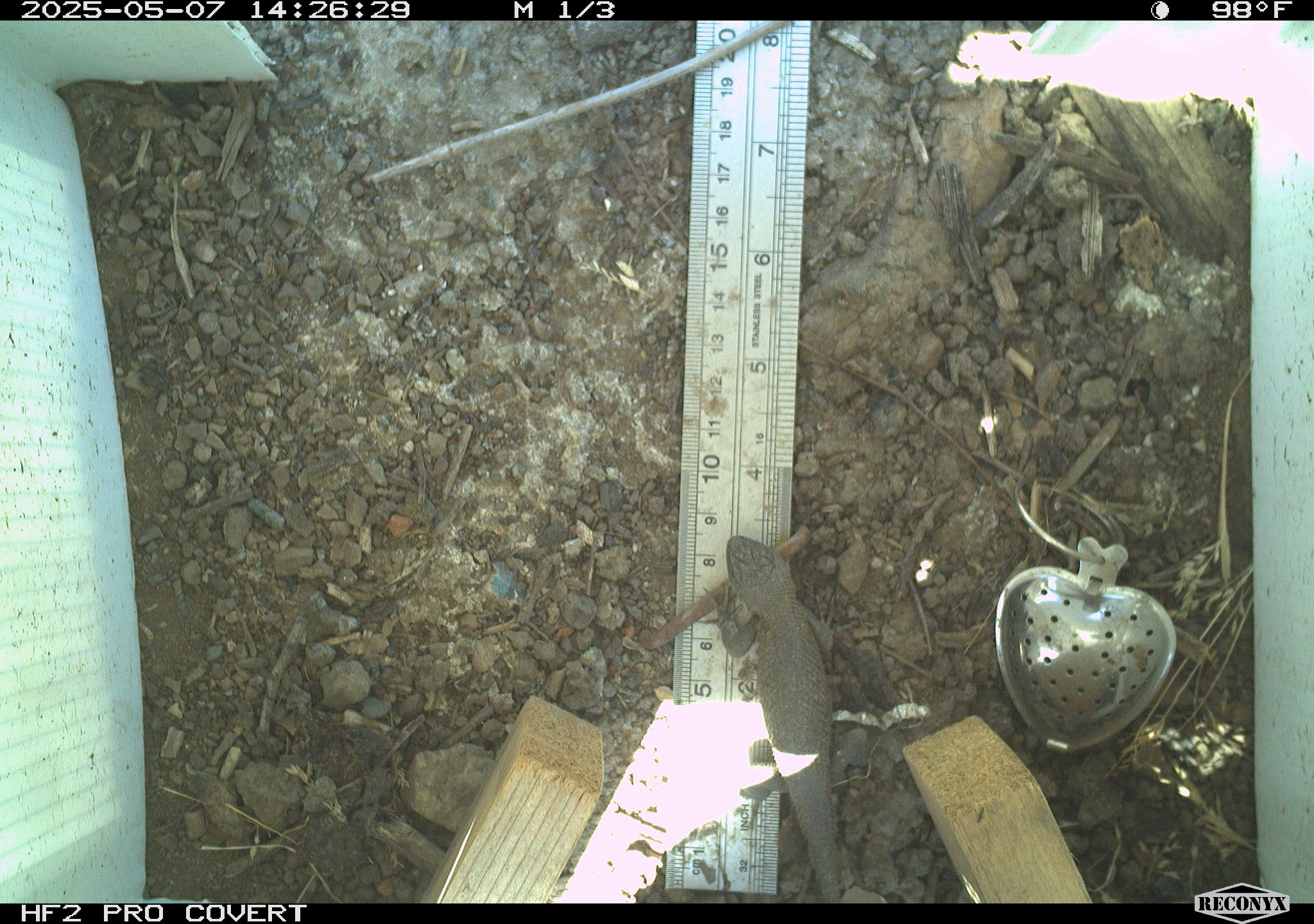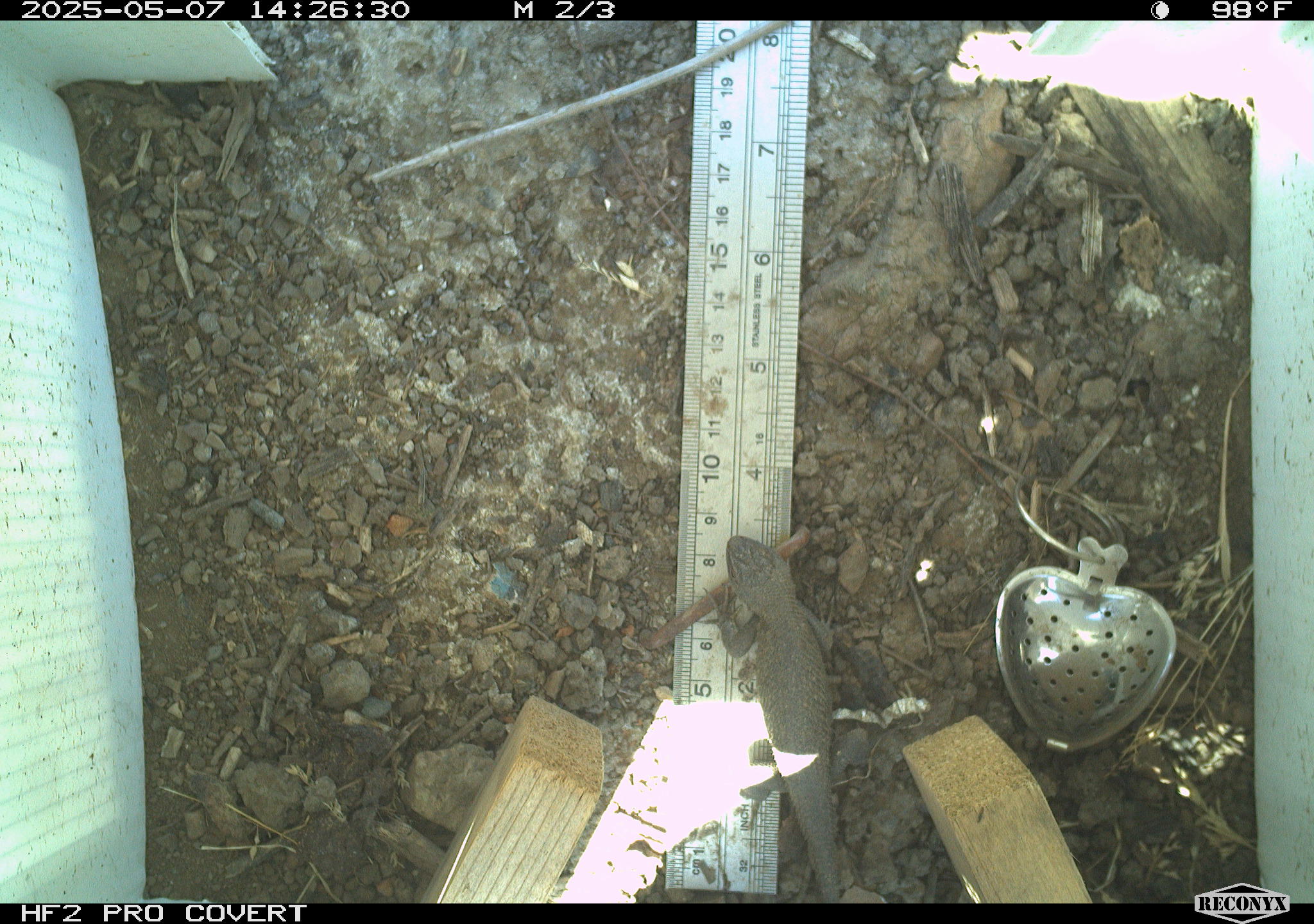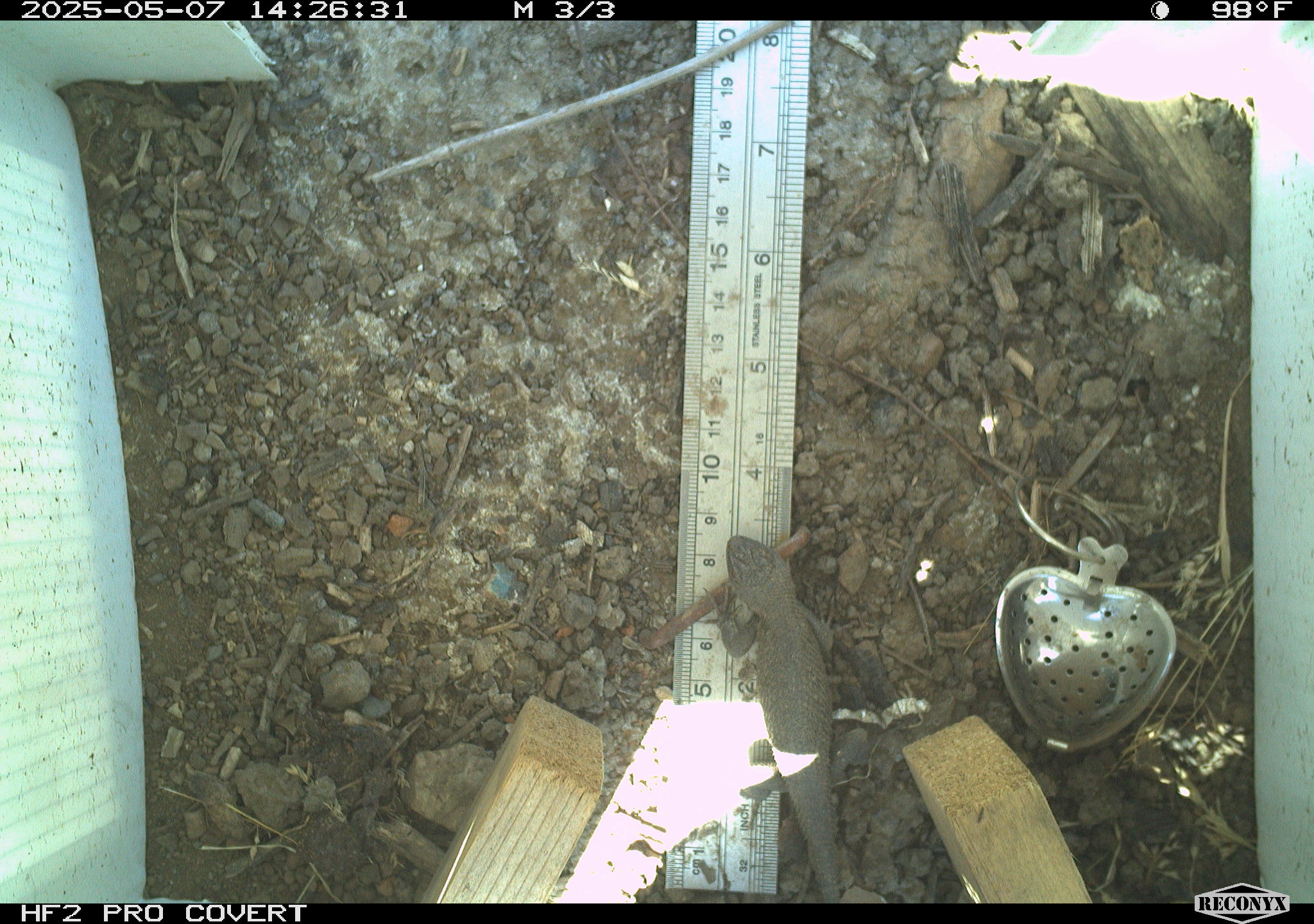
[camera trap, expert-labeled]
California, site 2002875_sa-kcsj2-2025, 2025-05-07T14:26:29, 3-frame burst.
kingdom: Animalia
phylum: Chordata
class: Reptilia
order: Squamata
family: Phrynosomatidae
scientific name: Phrynosomatidae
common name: north american spiny lizards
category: sceloporus/uta species